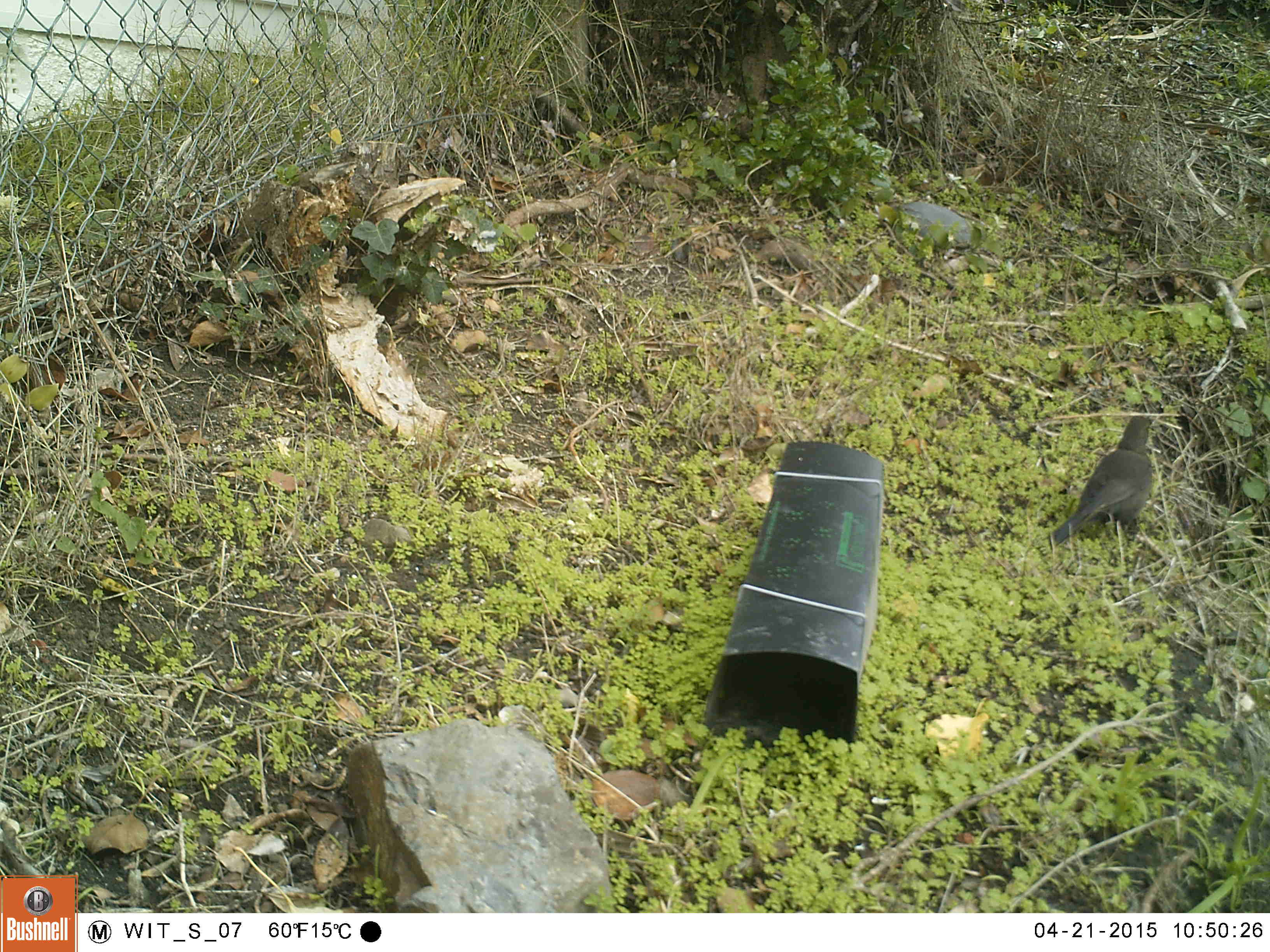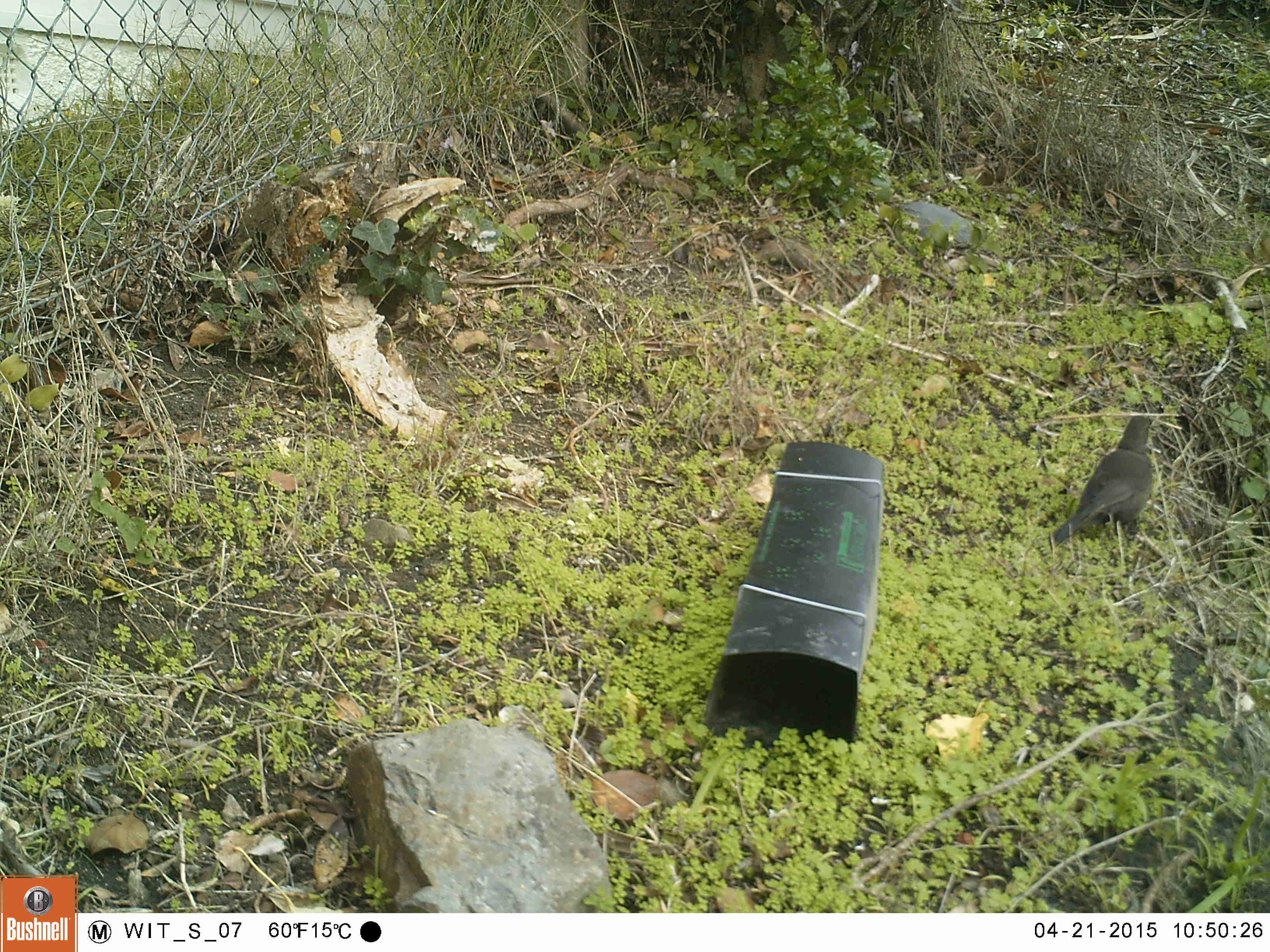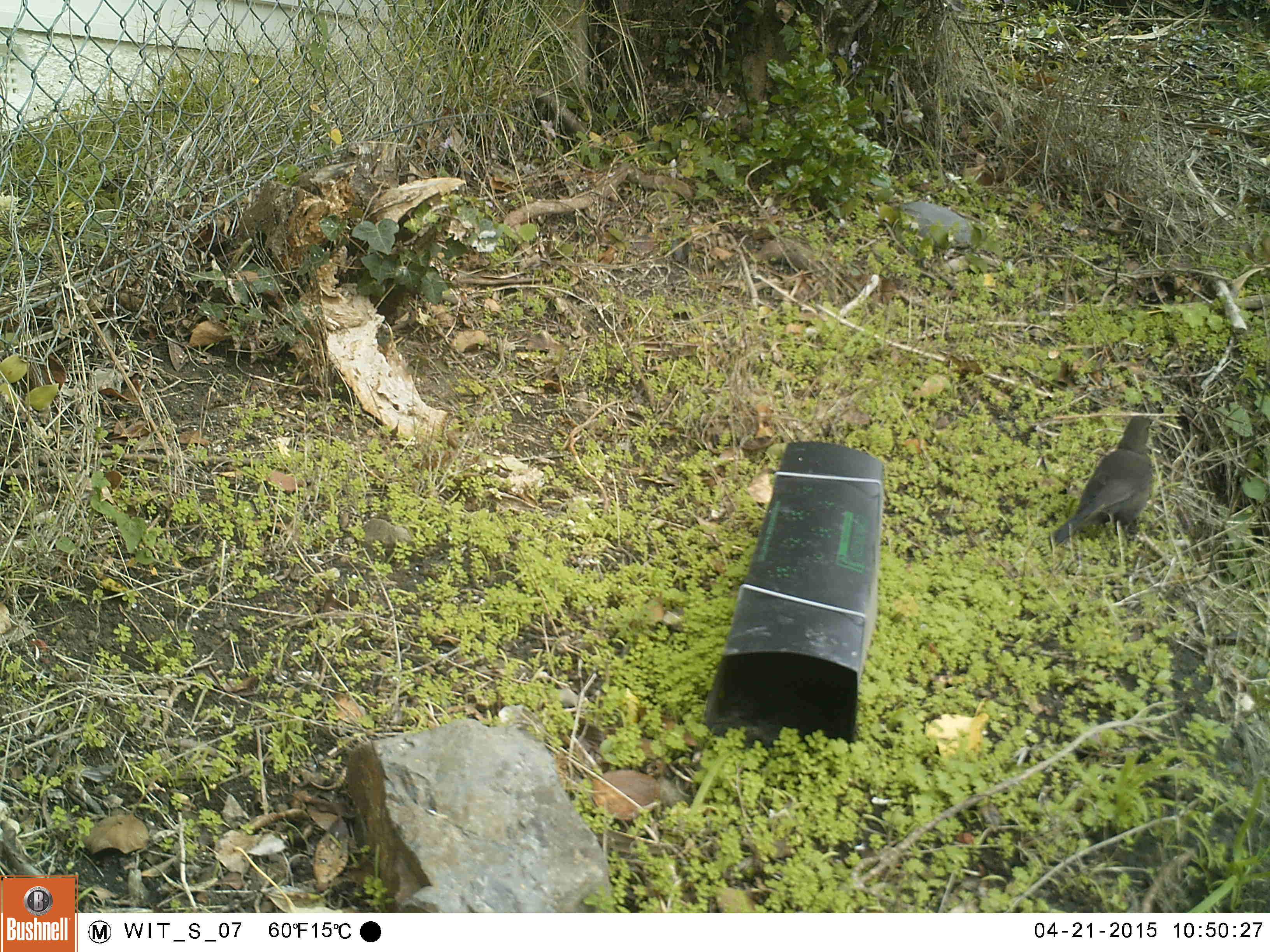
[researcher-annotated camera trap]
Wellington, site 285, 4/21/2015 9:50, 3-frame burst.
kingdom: Animalia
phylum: Chordata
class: Aves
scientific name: Aves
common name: bird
Bird (Aves).